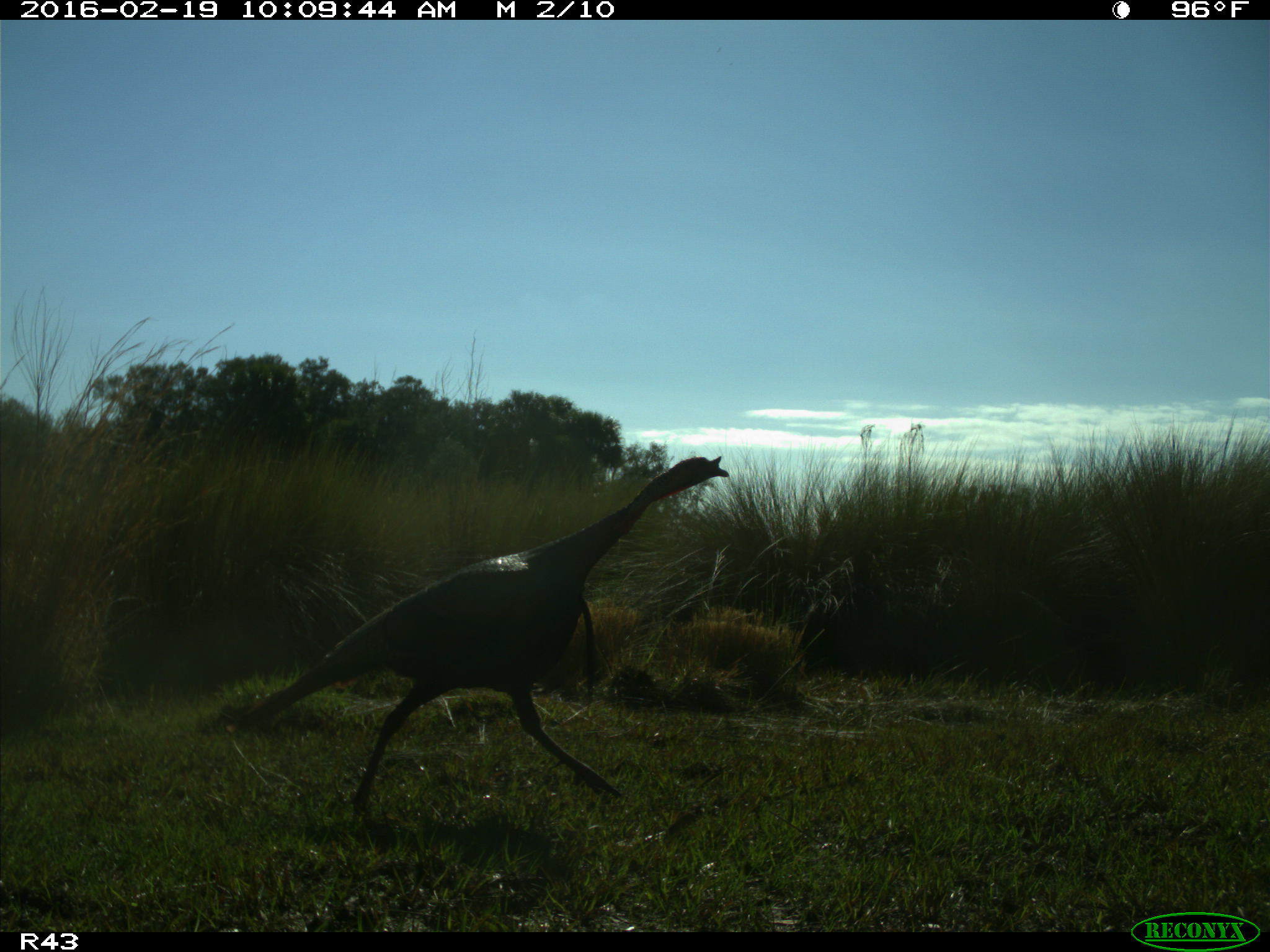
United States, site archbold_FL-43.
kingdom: Animalia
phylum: Chordata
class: Aves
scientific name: Aves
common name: birds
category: unidentified bird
Unidentified bird (birds) (Aves).